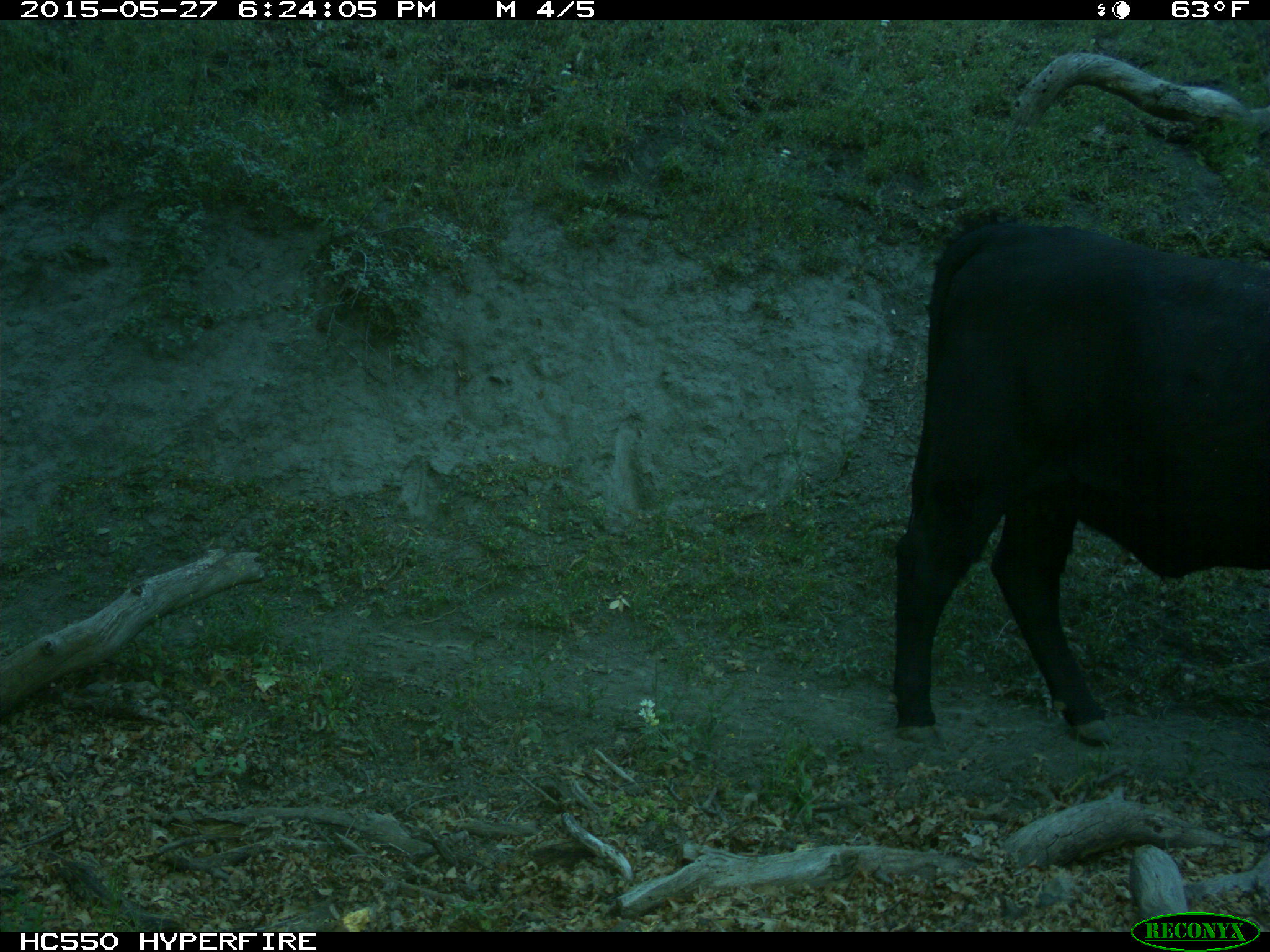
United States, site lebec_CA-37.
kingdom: Animalia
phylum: Chordata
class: Mammalia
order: Artiodactyla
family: Bovidae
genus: Bos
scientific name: Bos taurus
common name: domestic cow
Bos taurus (domestic cow).